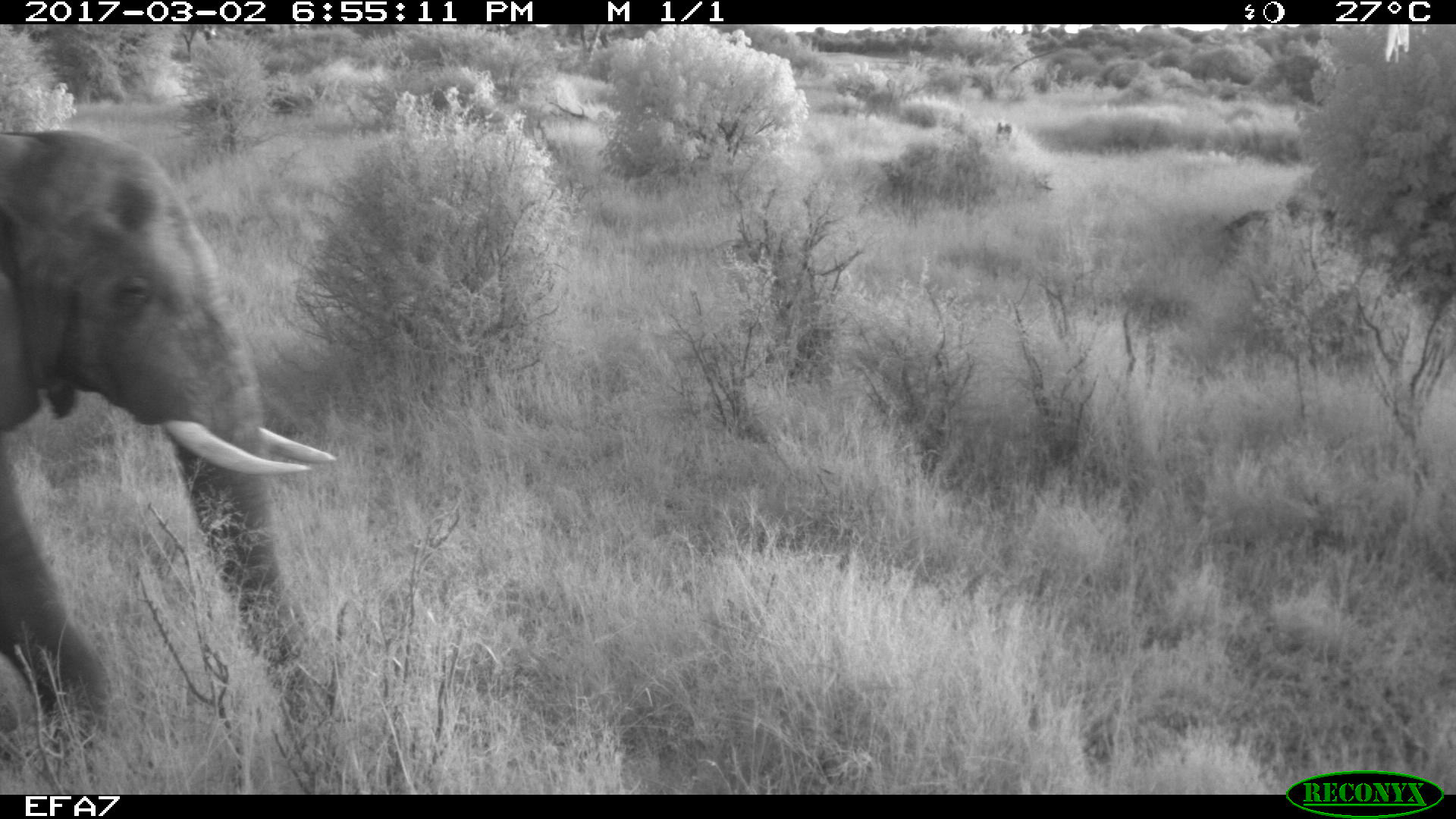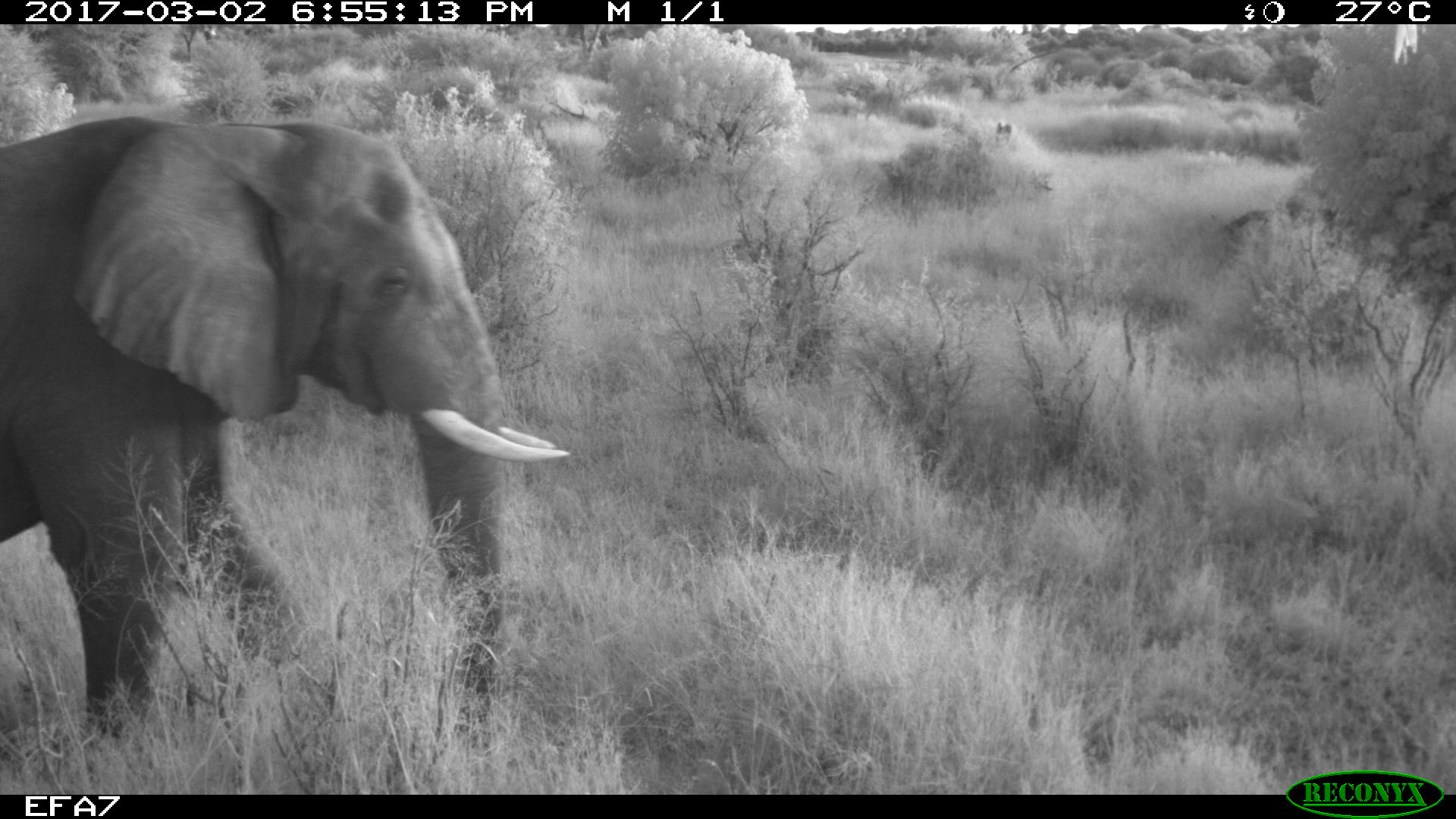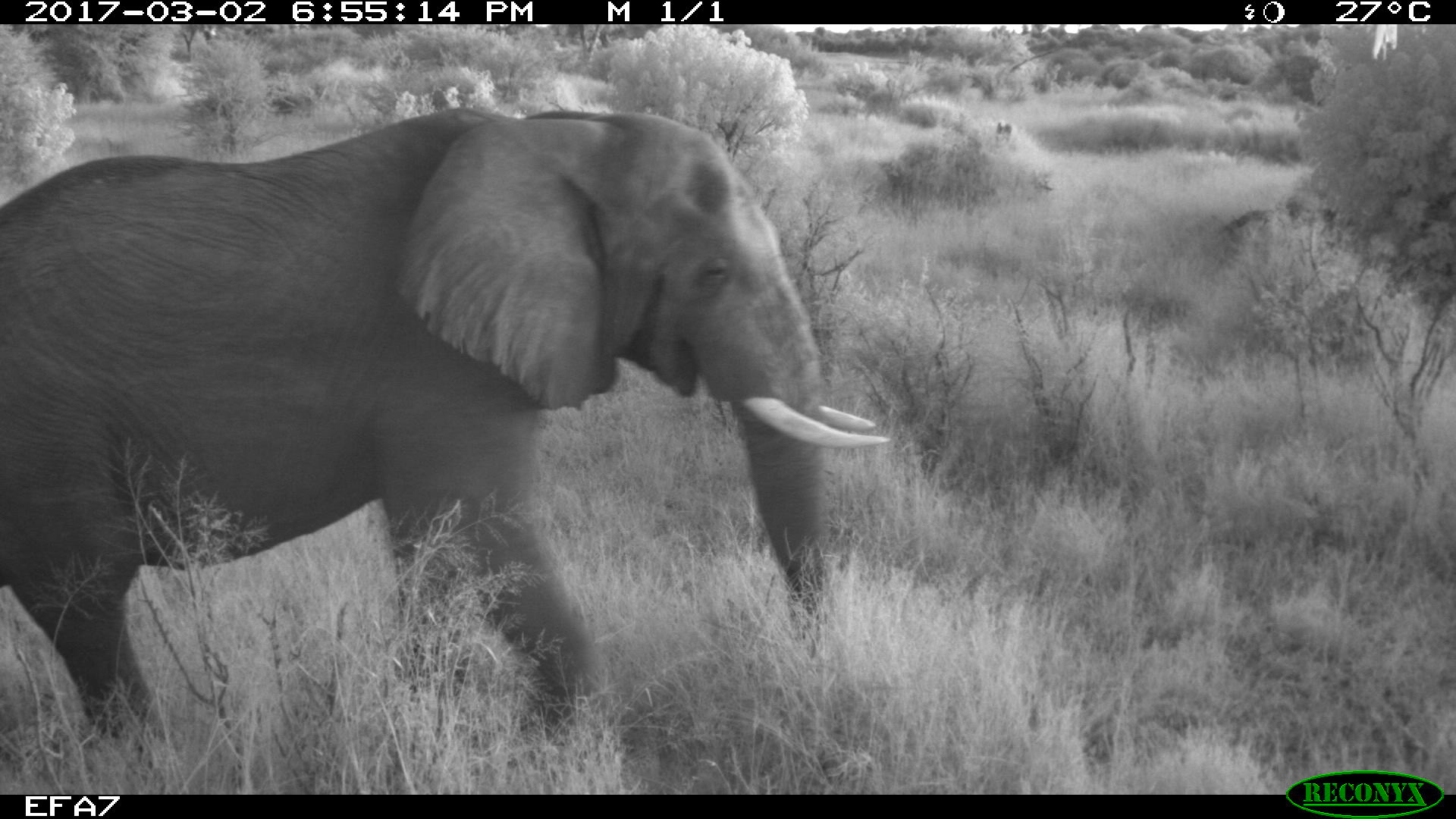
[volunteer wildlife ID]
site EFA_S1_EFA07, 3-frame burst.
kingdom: Animalia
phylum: Chordata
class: Mammalia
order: Proboscidea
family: Elephantidae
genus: Loxodonta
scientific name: Loxodonta africana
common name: african bush elephant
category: elephant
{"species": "elephant (african bush elephant) (Loxodonta africana)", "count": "1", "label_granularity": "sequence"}